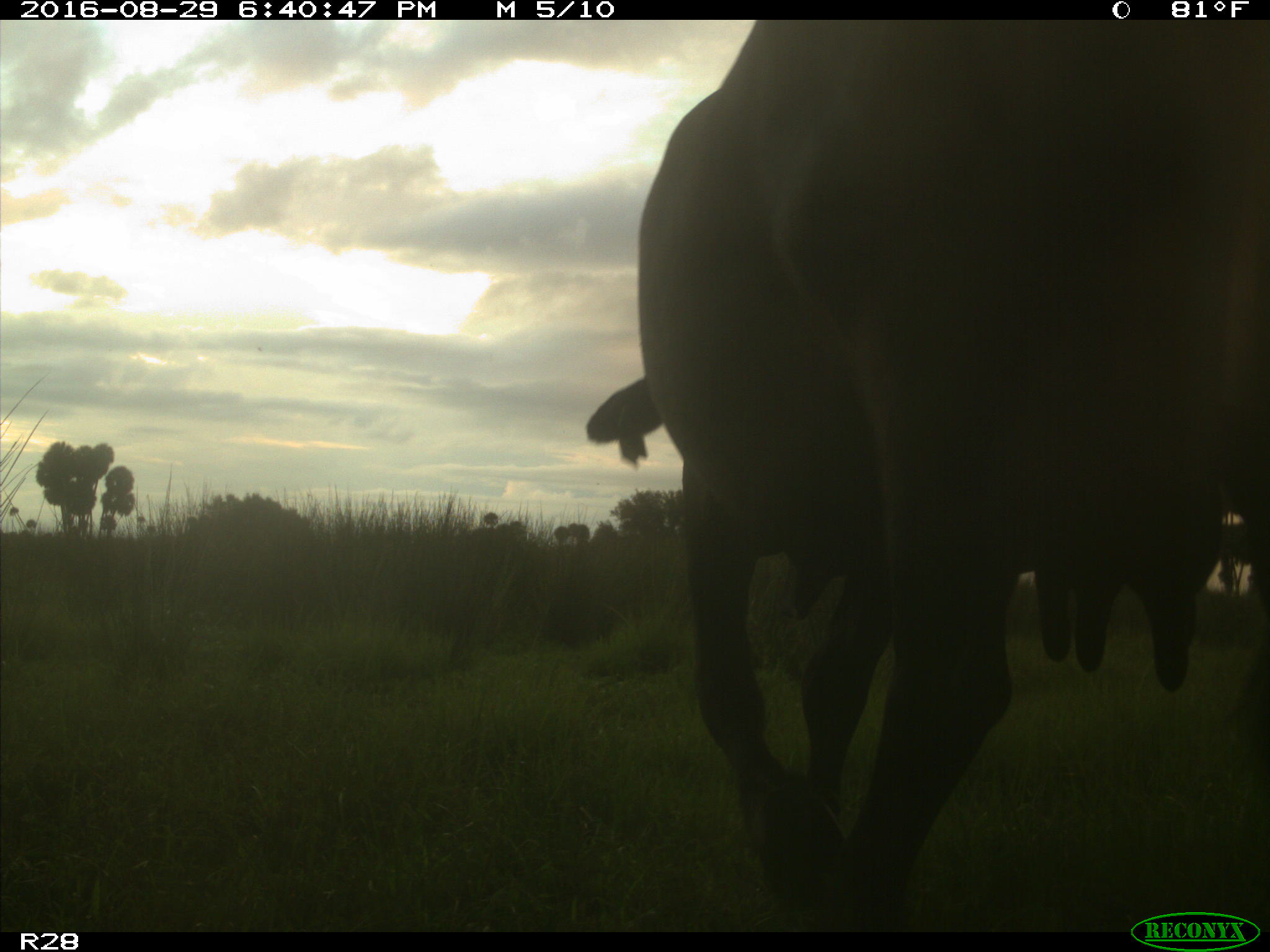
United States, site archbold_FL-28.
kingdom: Animalia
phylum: Chordata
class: Mammalia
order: Artiodactyla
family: Bovidae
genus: Bos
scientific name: Bos taurus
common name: domestic cow